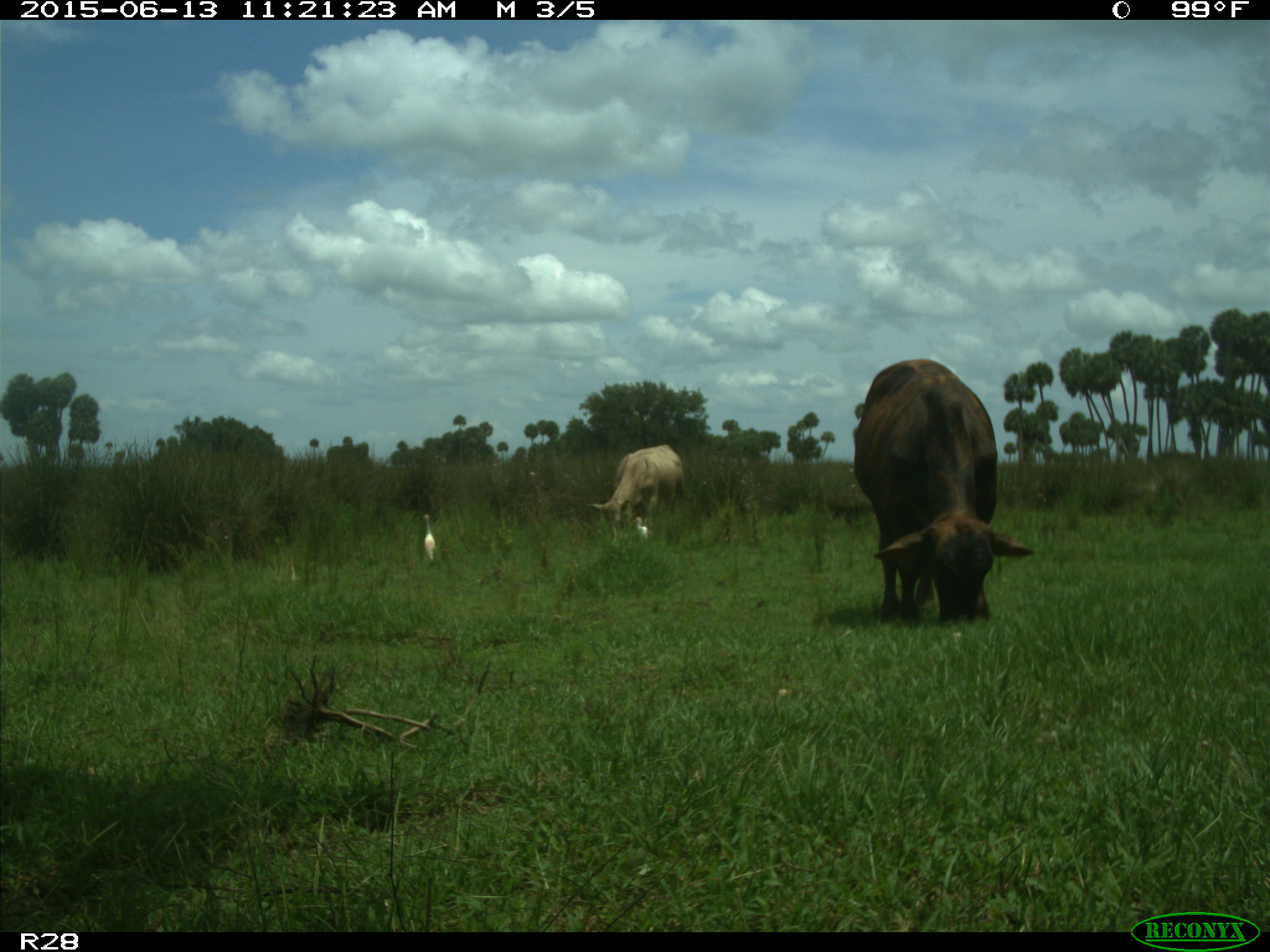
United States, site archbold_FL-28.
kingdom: Animalia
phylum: Chordata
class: Mammalia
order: Artiodactyla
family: Bovidae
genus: Bos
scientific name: Bos taurus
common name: domestic cow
Bos taurus (domestic cow).